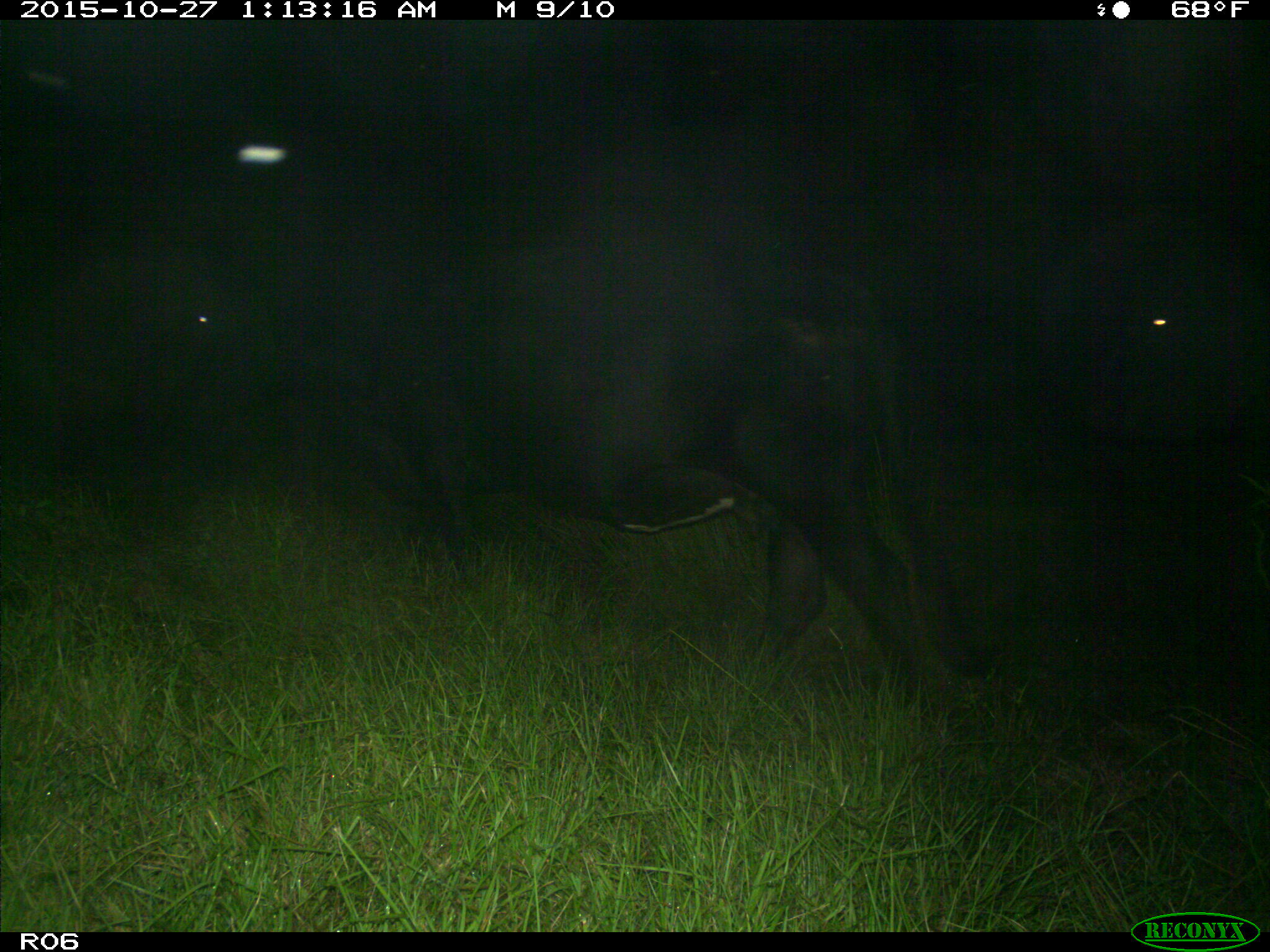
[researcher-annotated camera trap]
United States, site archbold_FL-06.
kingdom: Animalia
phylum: Chordata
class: Mammalia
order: Artiodactyla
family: Bovidae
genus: Bos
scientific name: Bos taurus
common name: domestic cow